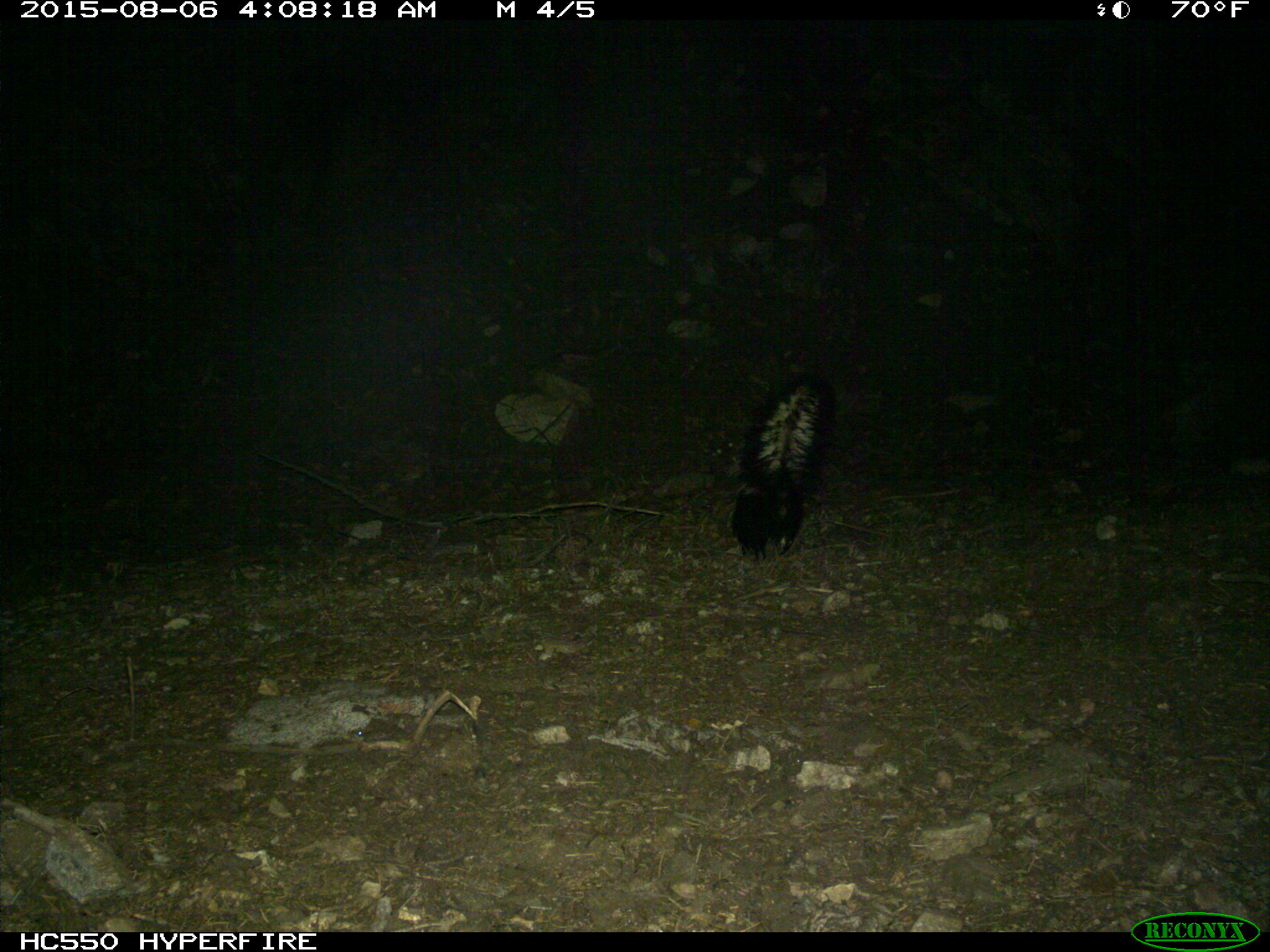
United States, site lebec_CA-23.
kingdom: Animalia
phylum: Chordata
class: Mammalia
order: Carnivora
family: Mephitidae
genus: Mephitis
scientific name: Mephitis mephitis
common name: striped skunk